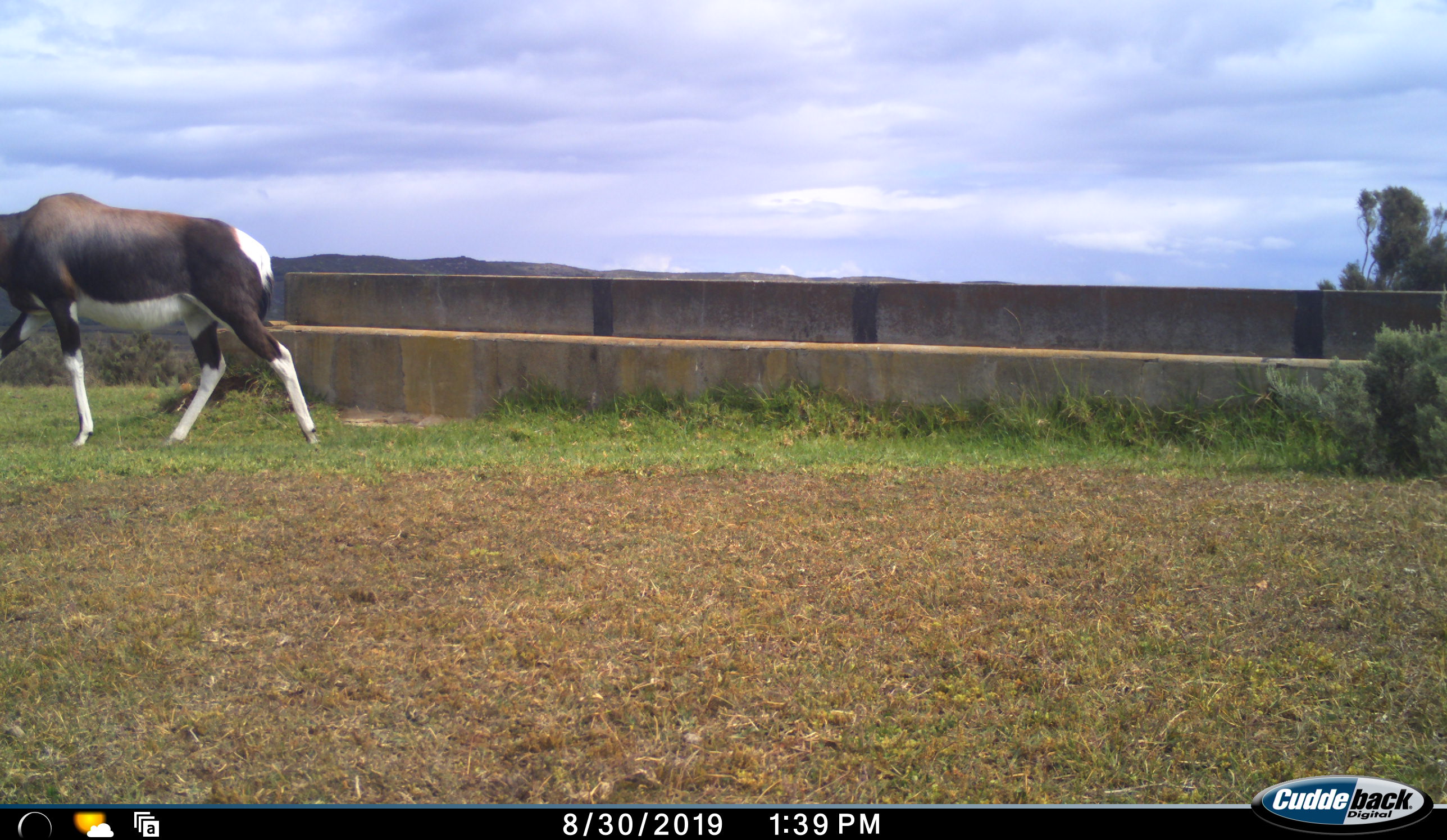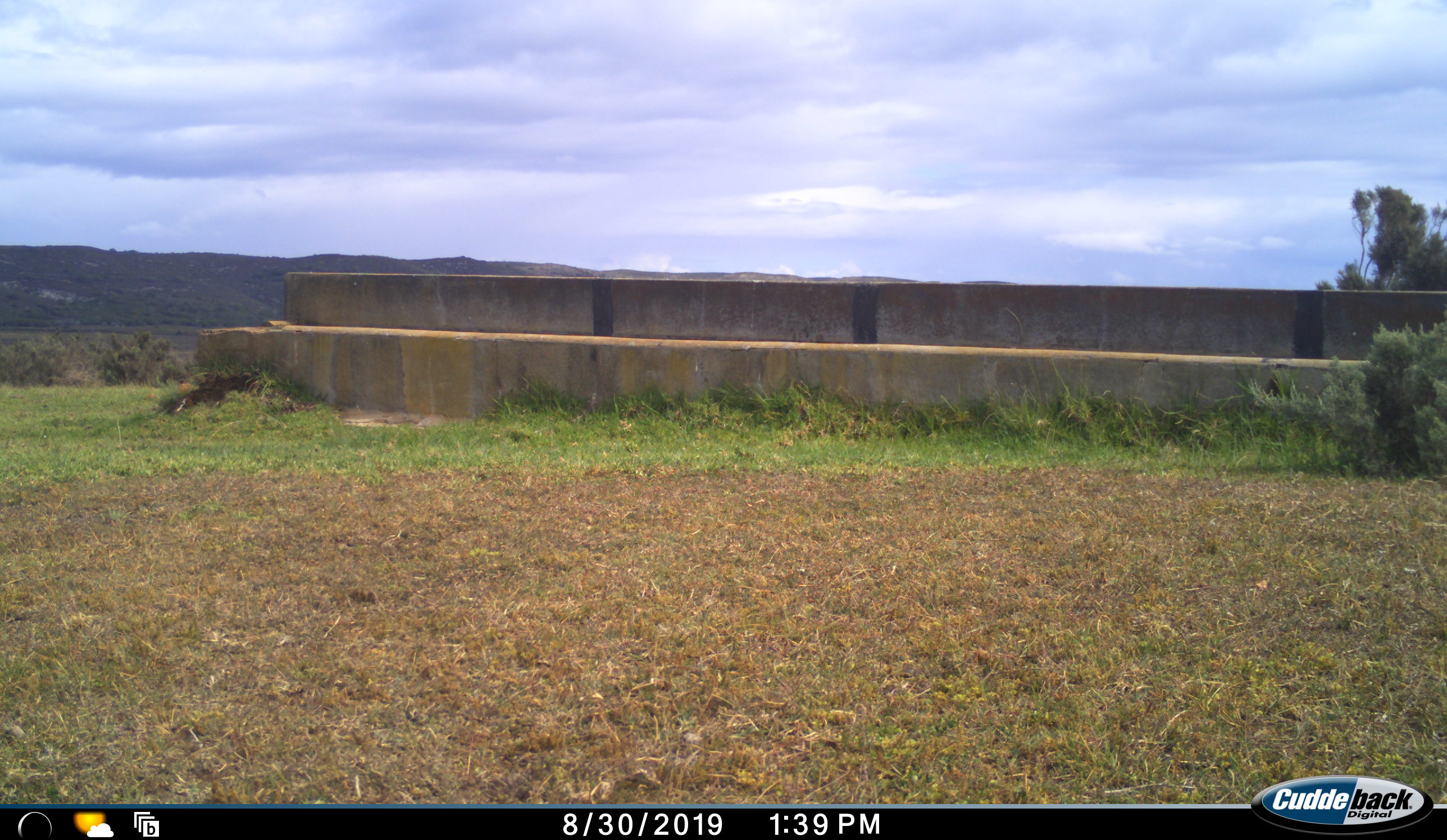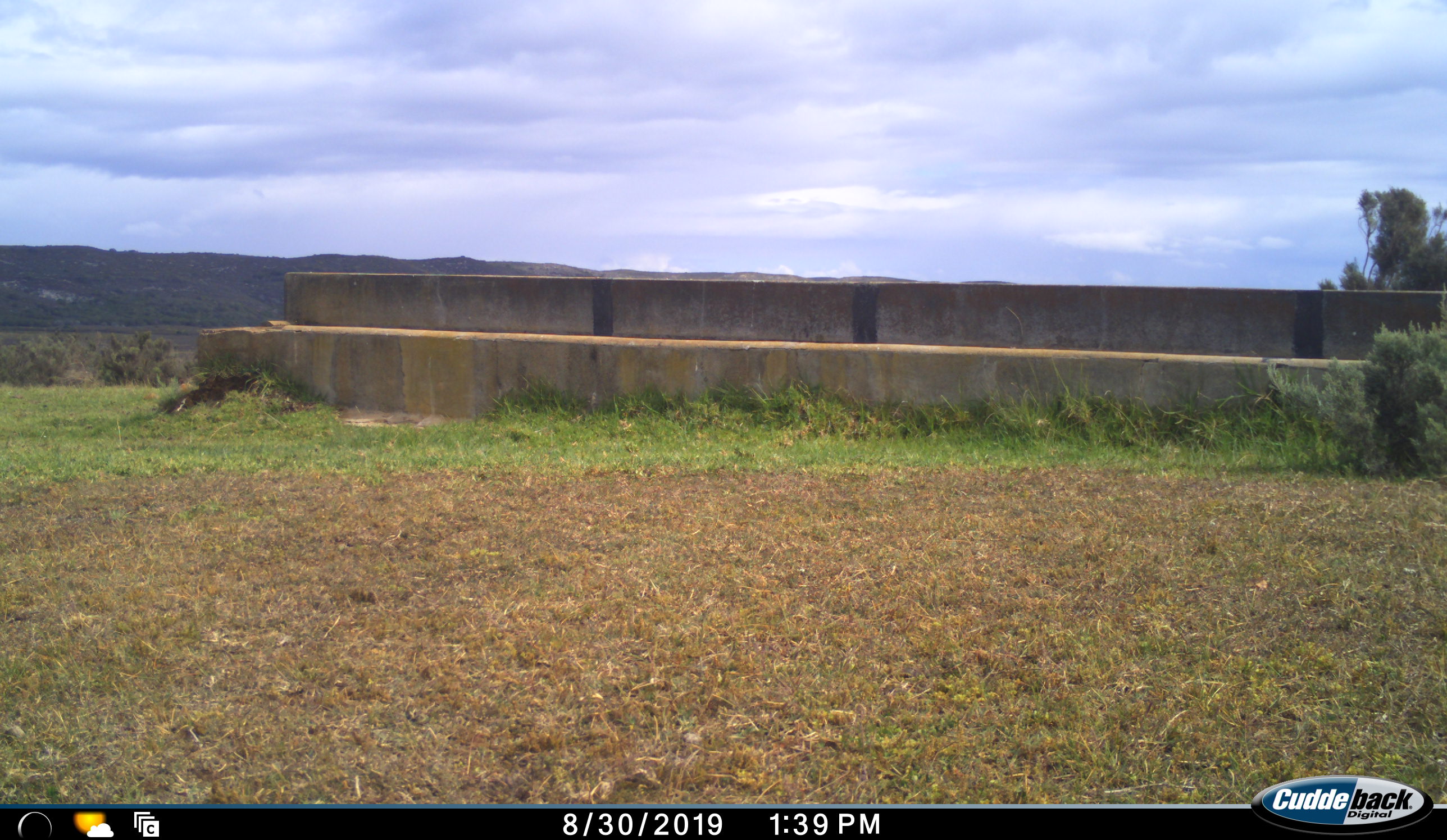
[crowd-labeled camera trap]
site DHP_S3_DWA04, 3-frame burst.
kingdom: Animalia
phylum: Chordata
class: Mammalia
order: Artiodactyla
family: Bovidae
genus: Damaliscus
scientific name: Damaliscus pygargus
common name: bontebok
Bontebok (Damaliscus pygargus), count 1. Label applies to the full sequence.